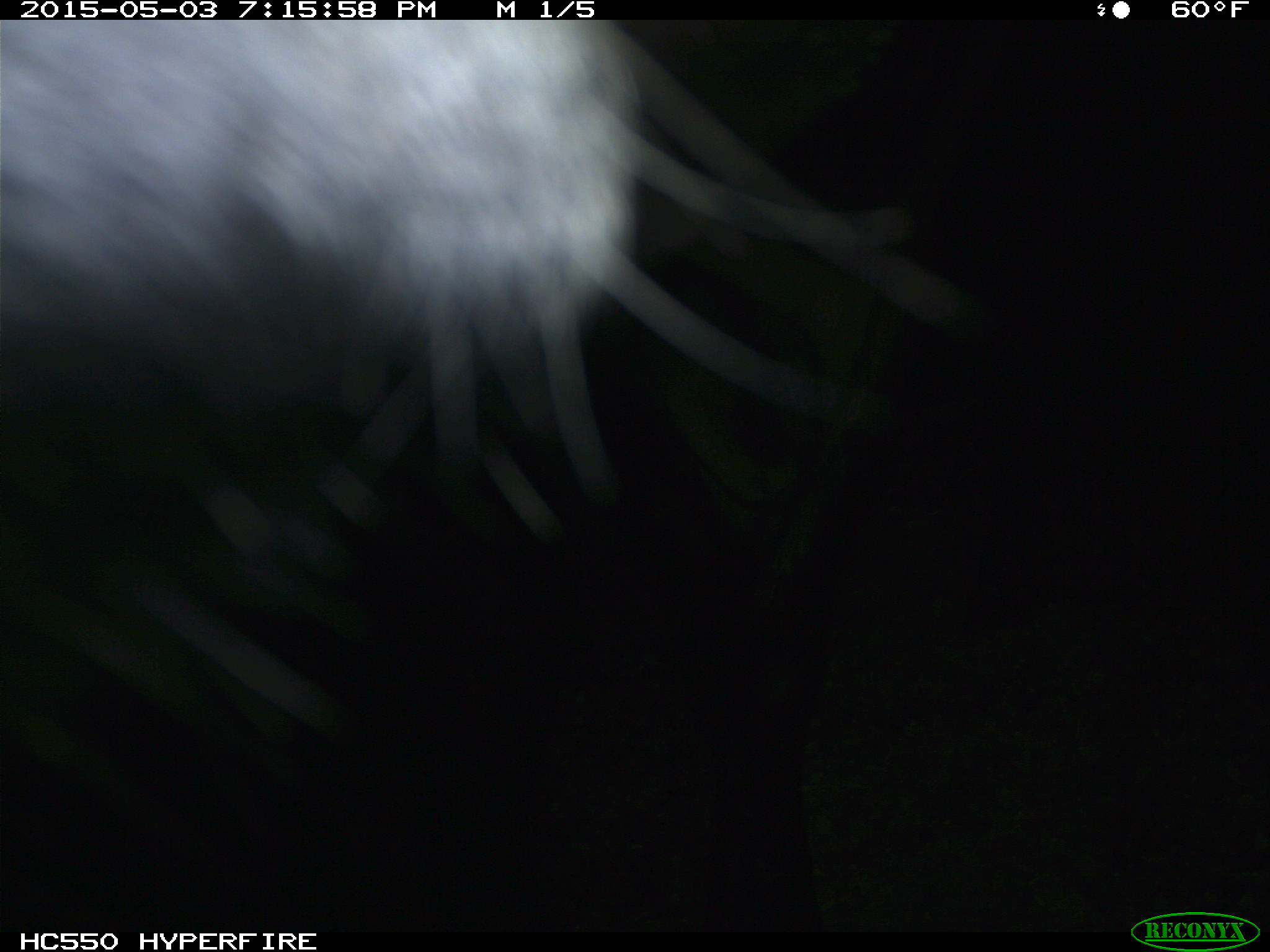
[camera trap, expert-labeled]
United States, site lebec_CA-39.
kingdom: Animalia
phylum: Chordata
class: Mammalia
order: Artiodactyla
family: Bovidae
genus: Bos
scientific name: Bos taurus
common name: domestic cow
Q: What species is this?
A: Bos taurus (domestic cow).